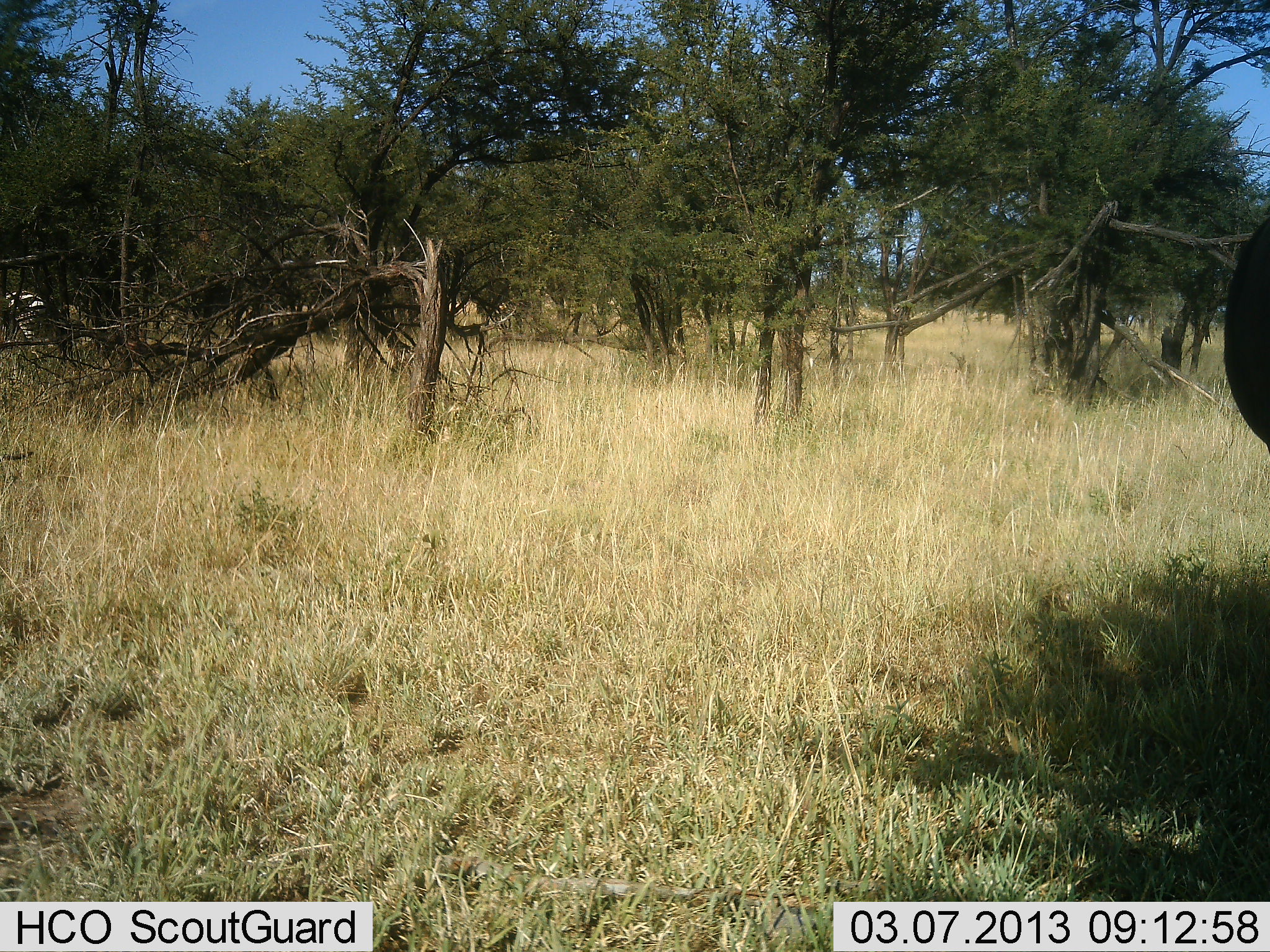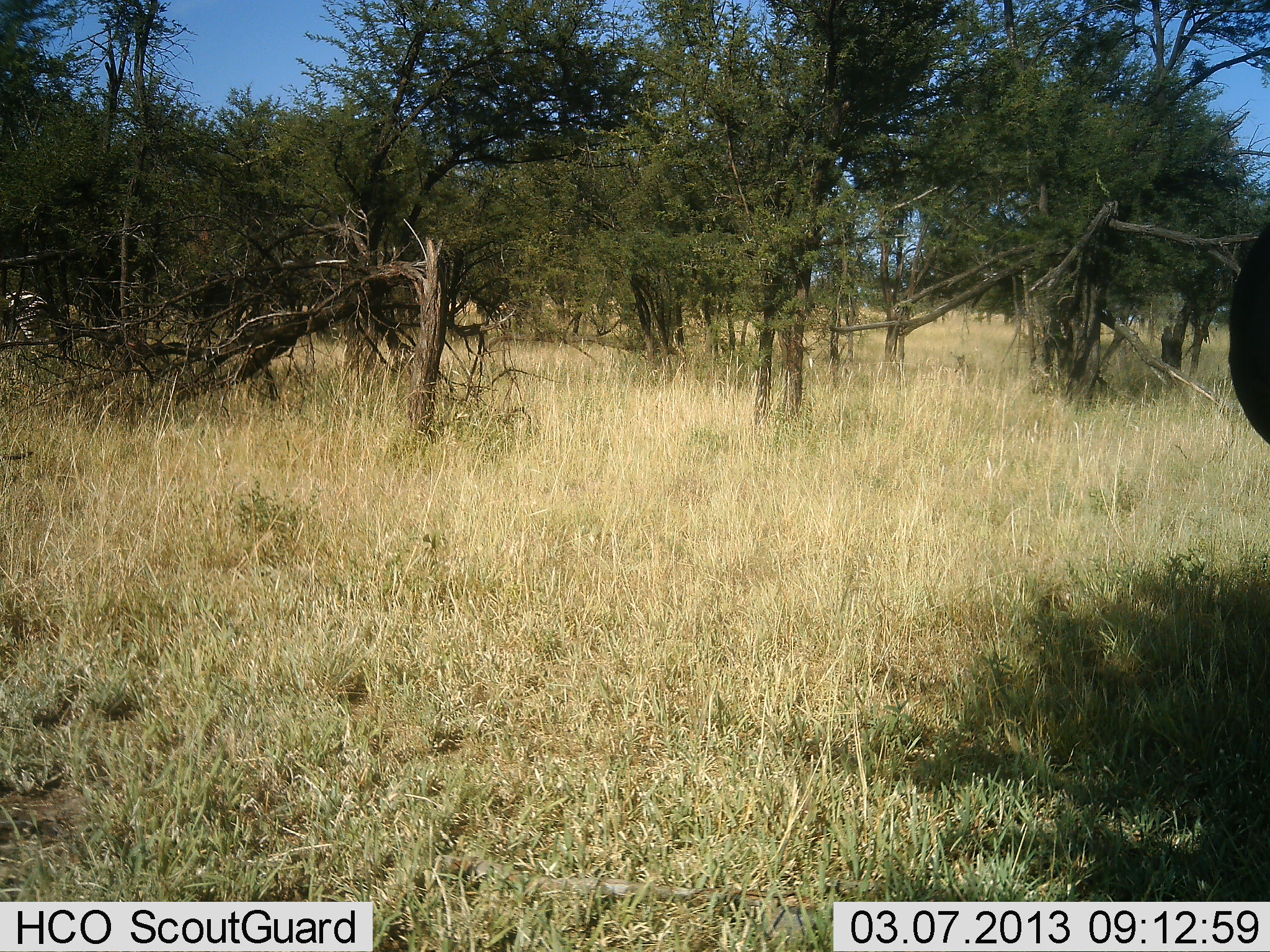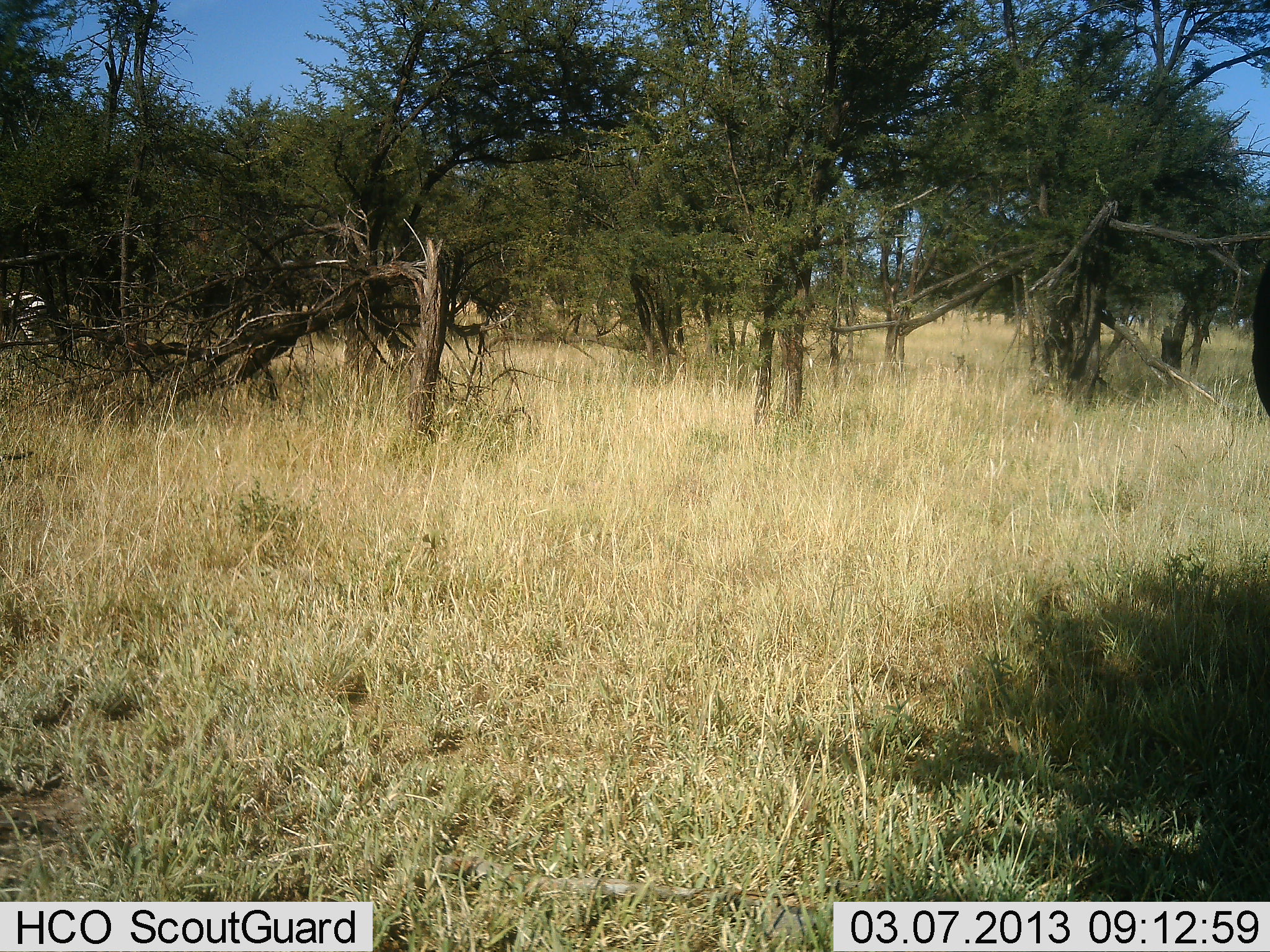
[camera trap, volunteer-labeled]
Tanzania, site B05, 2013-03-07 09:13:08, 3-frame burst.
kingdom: Animalia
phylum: Chordata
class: Mammalia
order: Perissodactyla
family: Equidae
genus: Equus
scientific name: Equus quagga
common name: plains zebra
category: zebra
Zebra (plains zebra) (Equus quagga), count 1. Behavior (volunteer vote fractions): standing 100%, resting 0%, moving 0%, interacting 0%. Young present (vote fraction): 0%. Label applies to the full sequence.